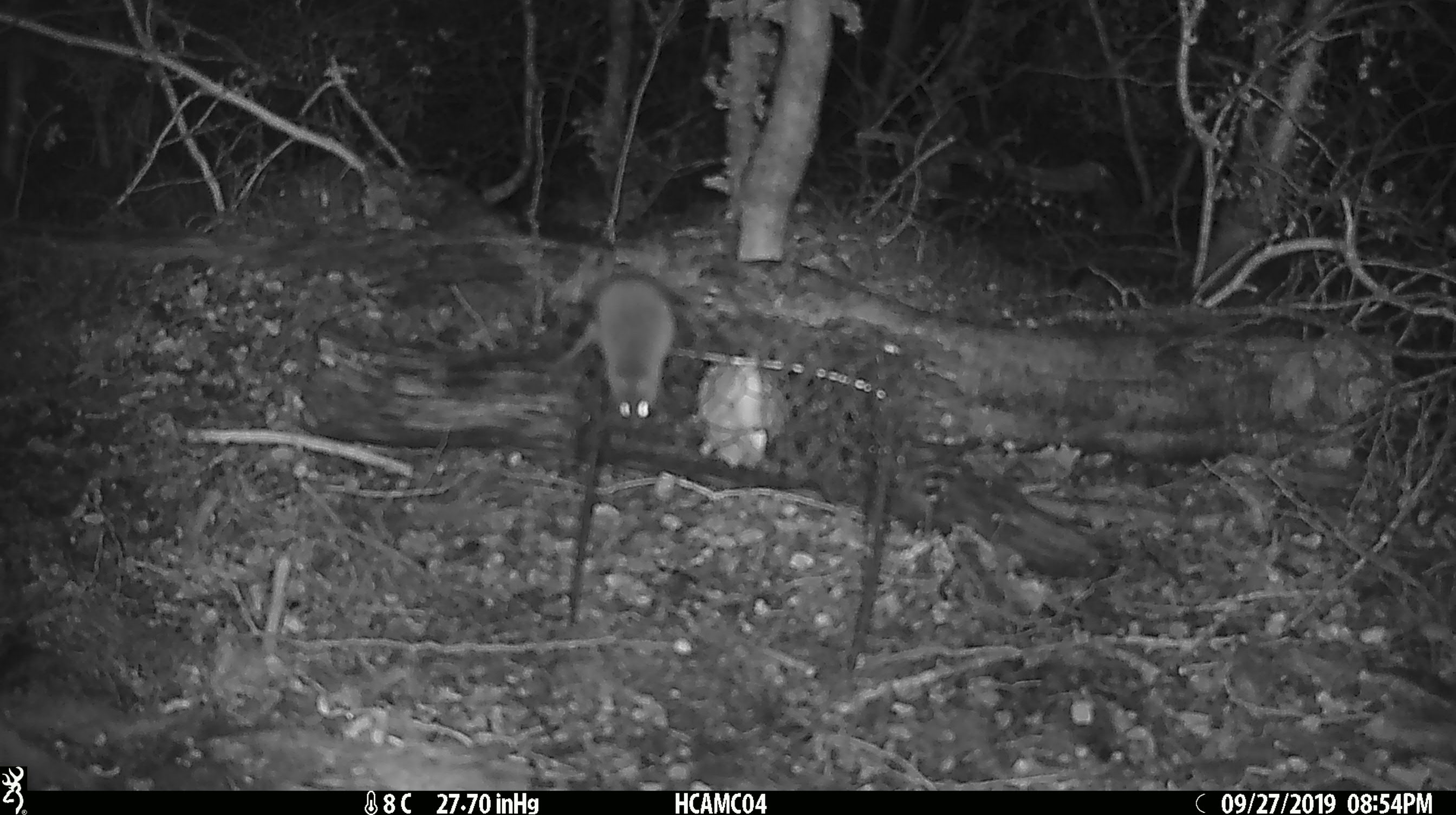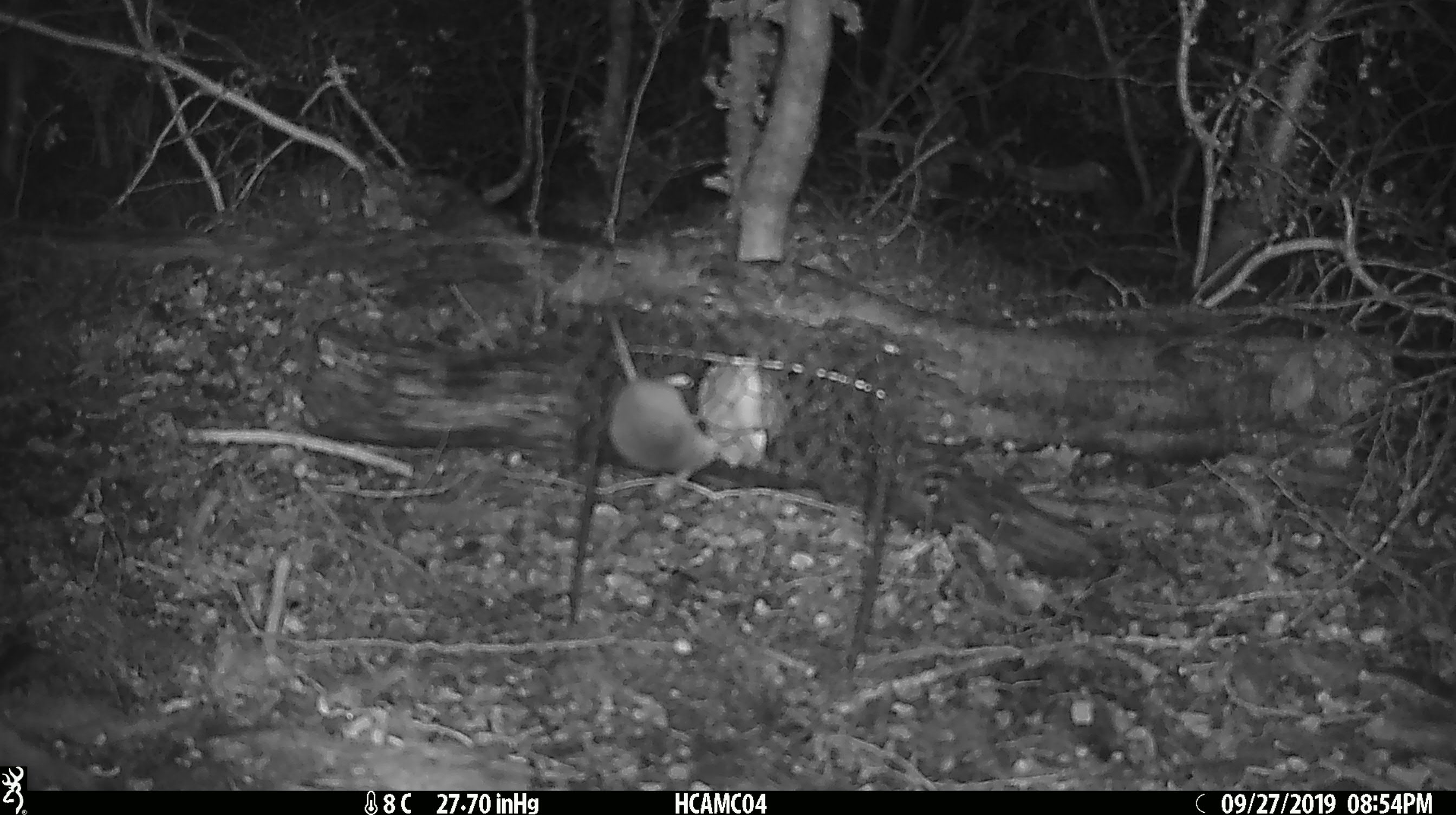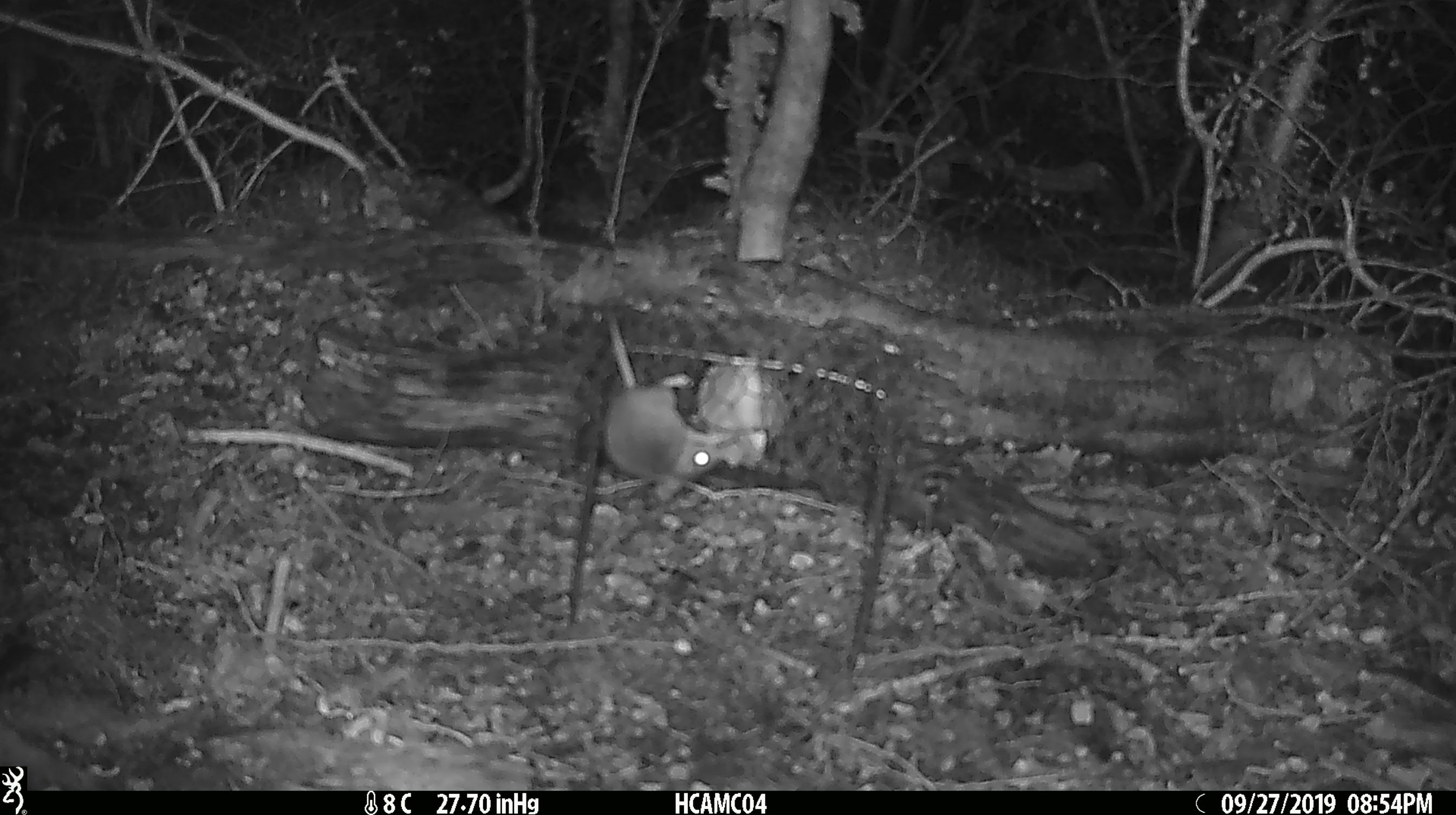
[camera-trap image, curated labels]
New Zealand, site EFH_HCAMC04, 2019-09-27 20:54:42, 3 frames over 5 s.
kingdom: Animalia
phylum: Chordata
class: Mammalia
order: Rodentia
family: Muridae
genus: Mus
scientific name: Mus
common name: mouse